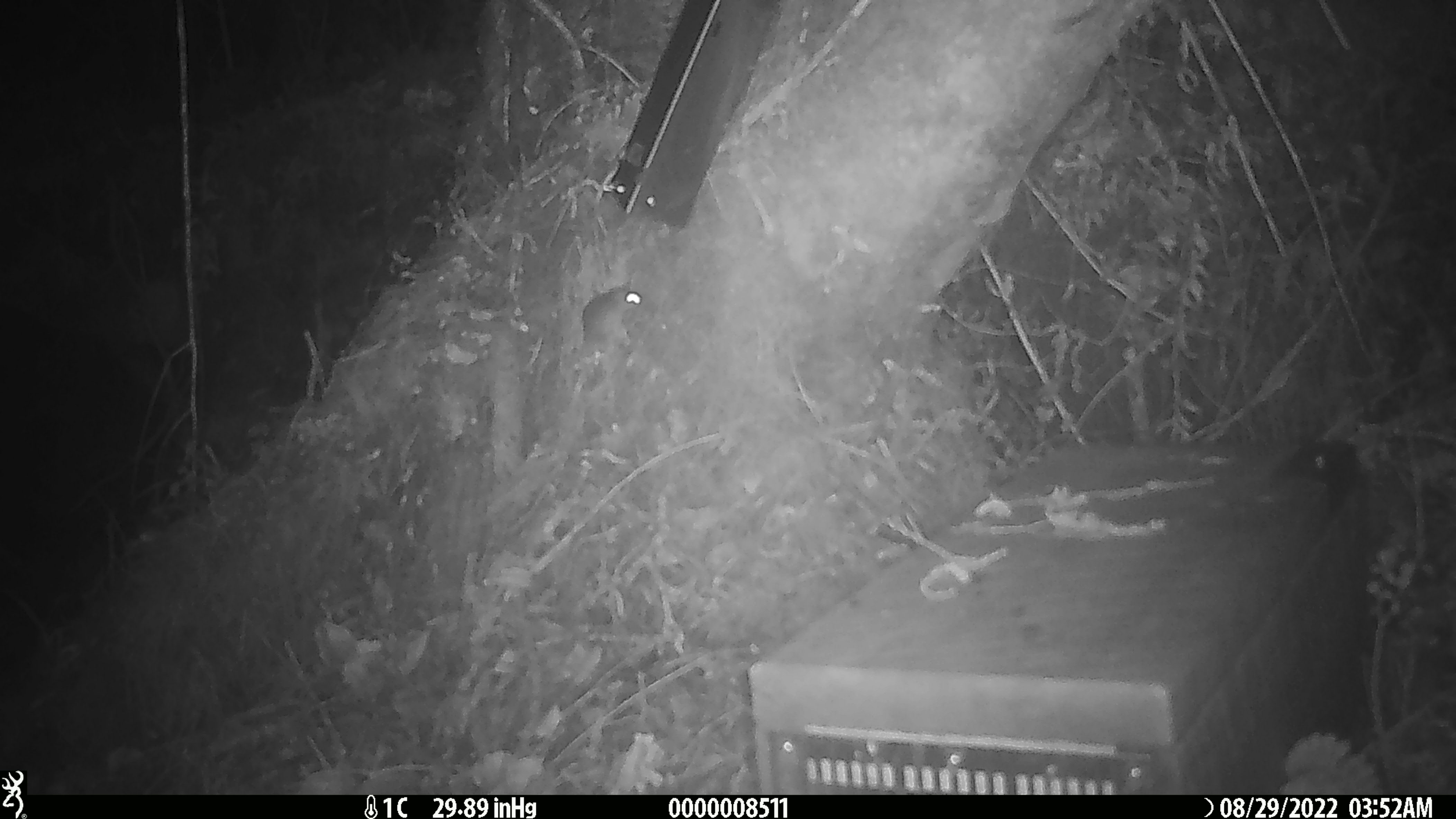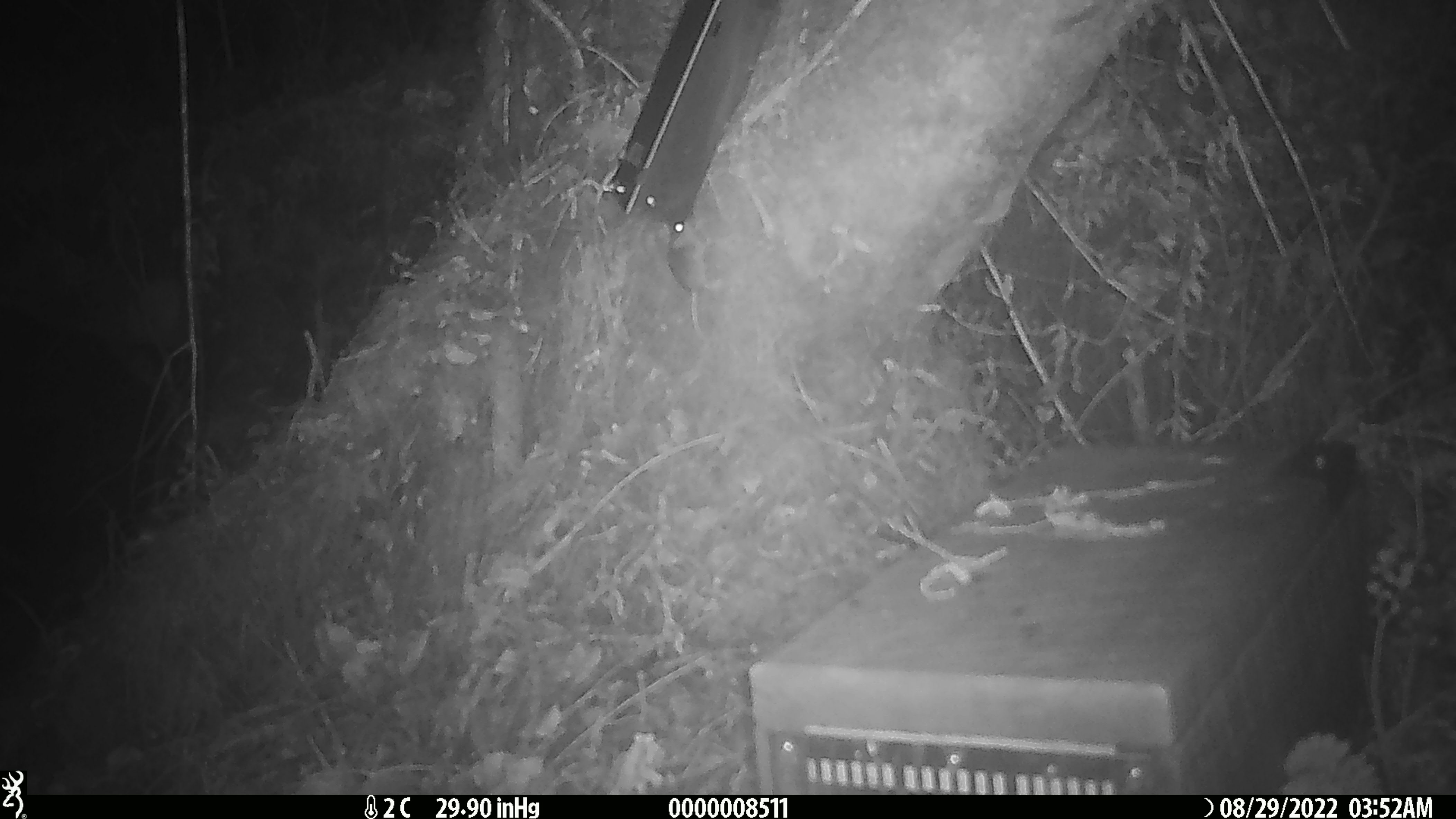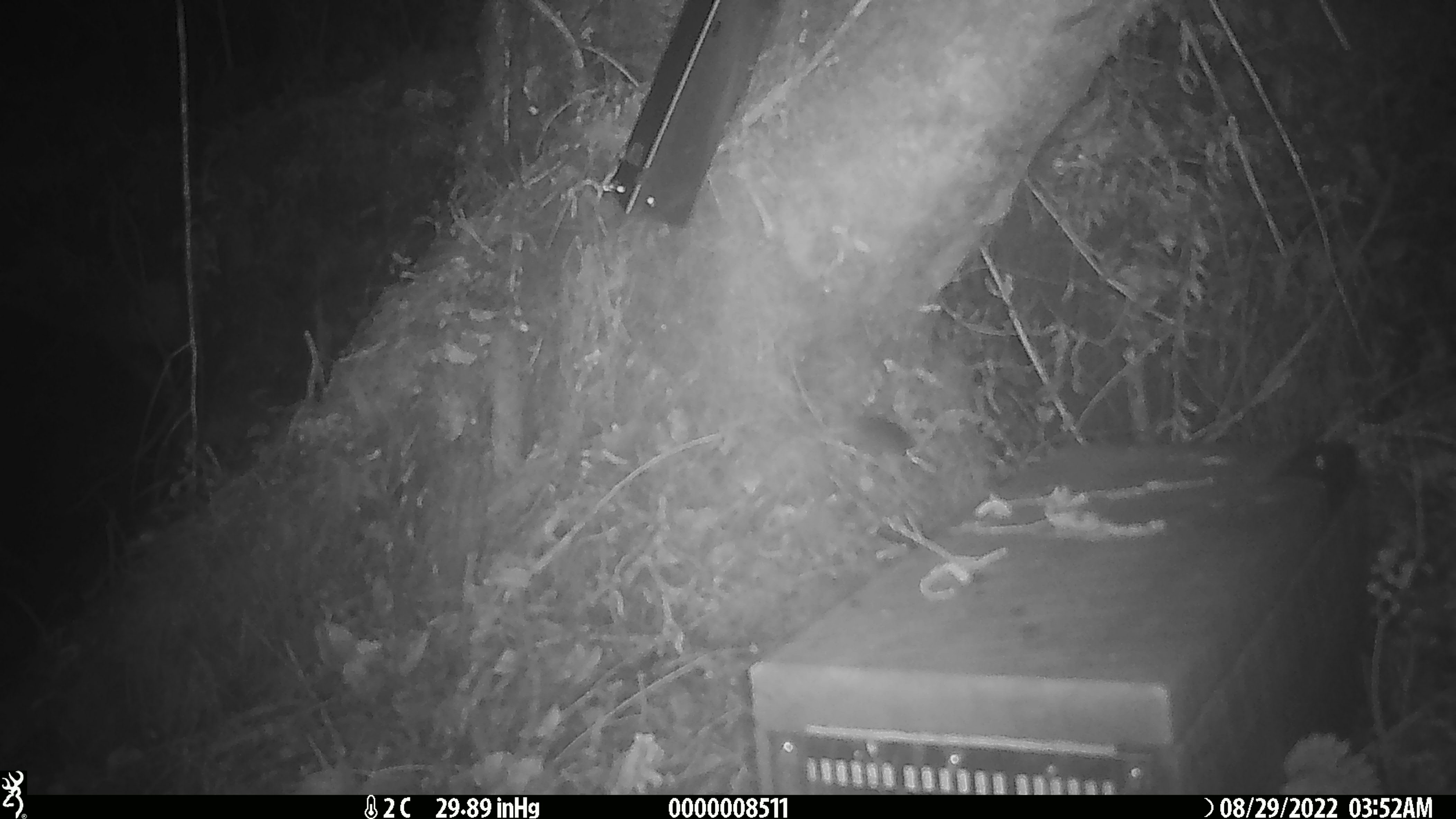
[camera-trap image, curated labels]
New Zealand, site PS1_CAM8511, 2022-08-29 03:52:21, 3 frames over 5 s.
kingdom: Animalia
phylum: Chordata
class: Mammalia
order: Rodentia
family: Muridae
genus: Mus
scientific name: Mus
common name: mouse